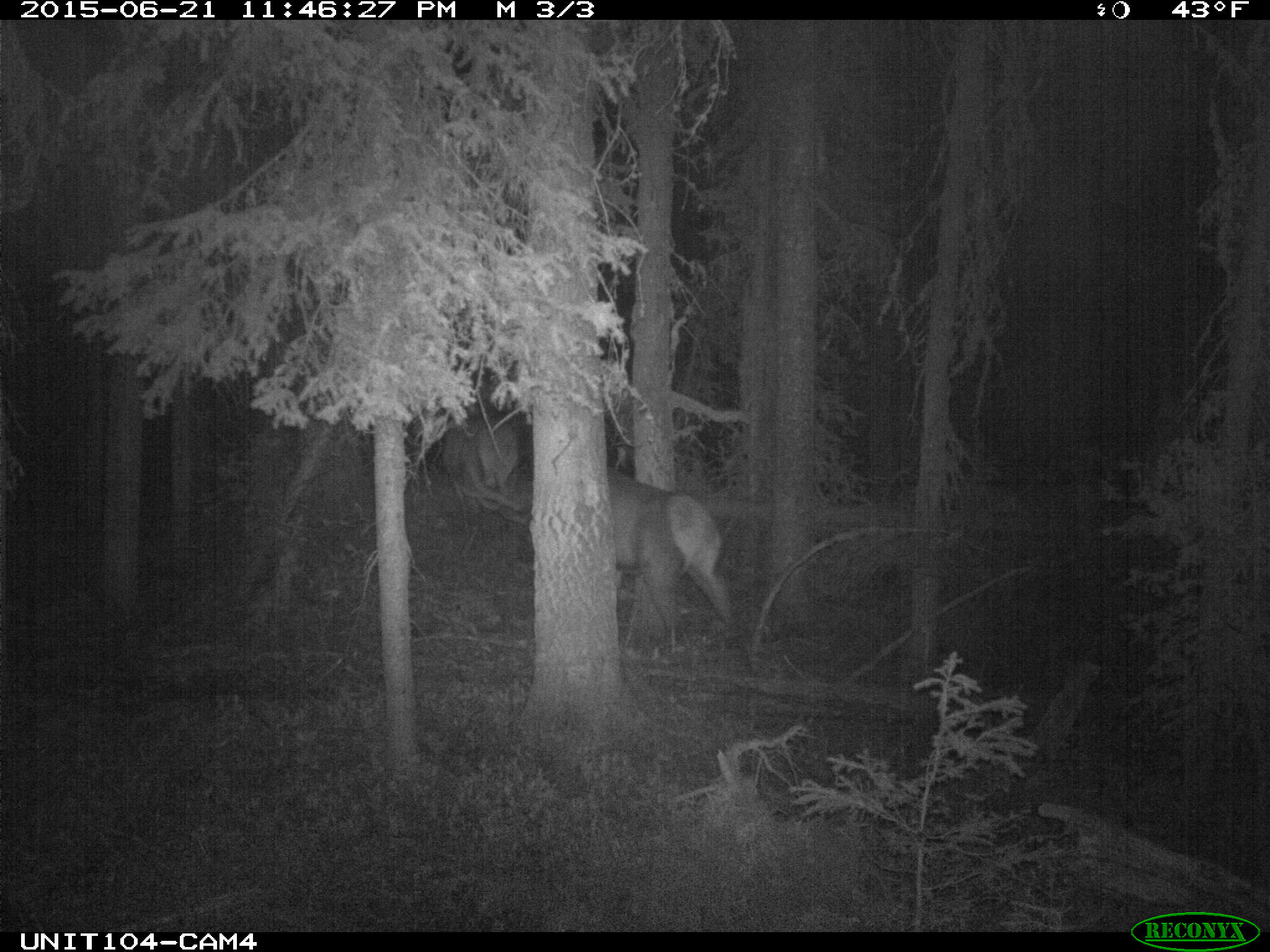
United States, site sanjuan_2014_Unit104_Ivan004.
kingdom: Animalia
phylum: Chordata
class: Mammalia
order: Artiodactyla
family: Cervidae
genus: Cervus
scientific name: Cervus elaphus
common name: red deer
Cervus elaphus (red deer).